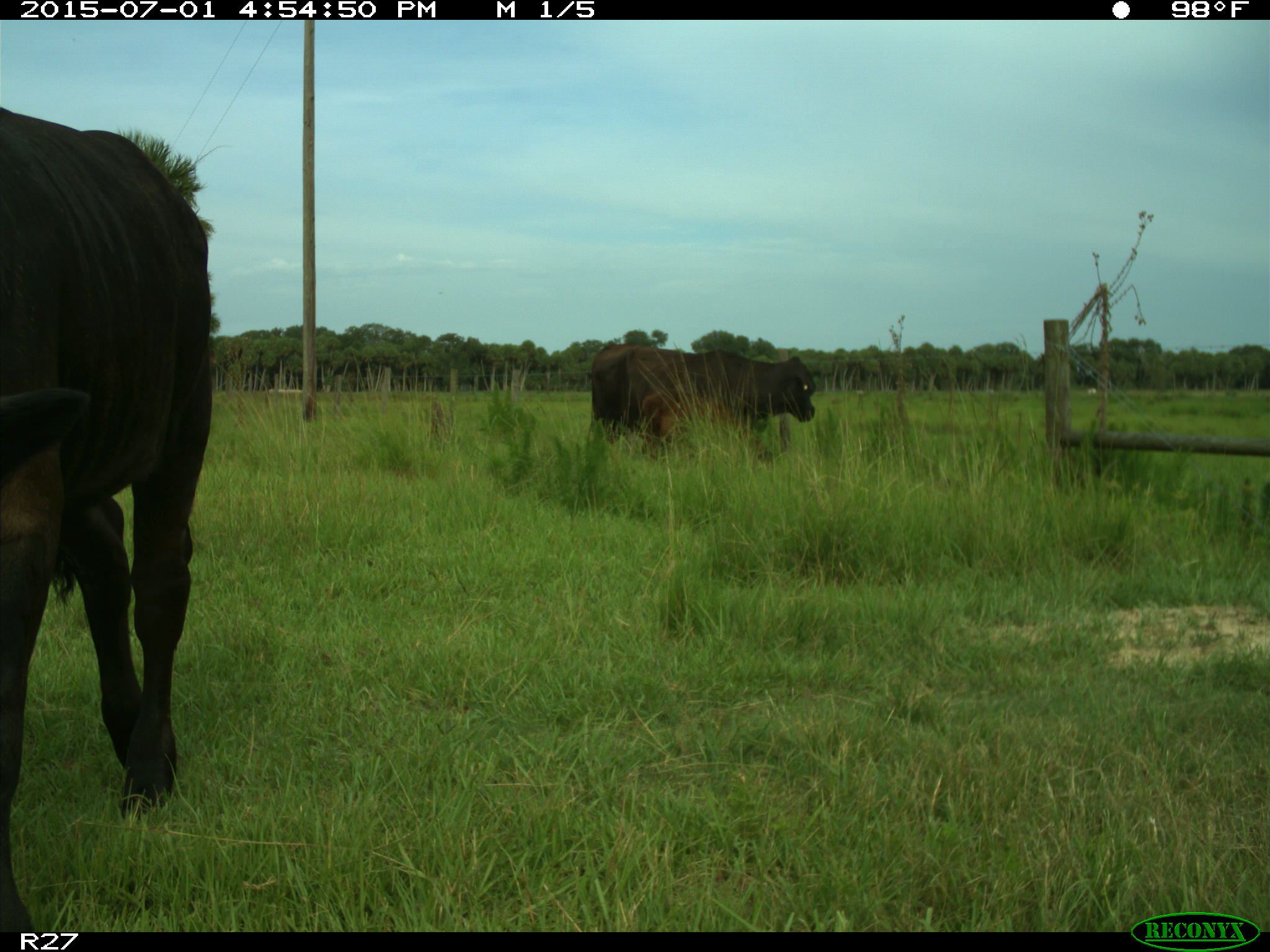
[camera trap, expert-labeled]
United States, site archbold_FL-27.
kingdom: Animalia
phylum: Chordata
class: Mammalia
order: Artiodactyla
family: Bovidae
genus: Bos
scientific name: Bos taurus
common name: domestic cow